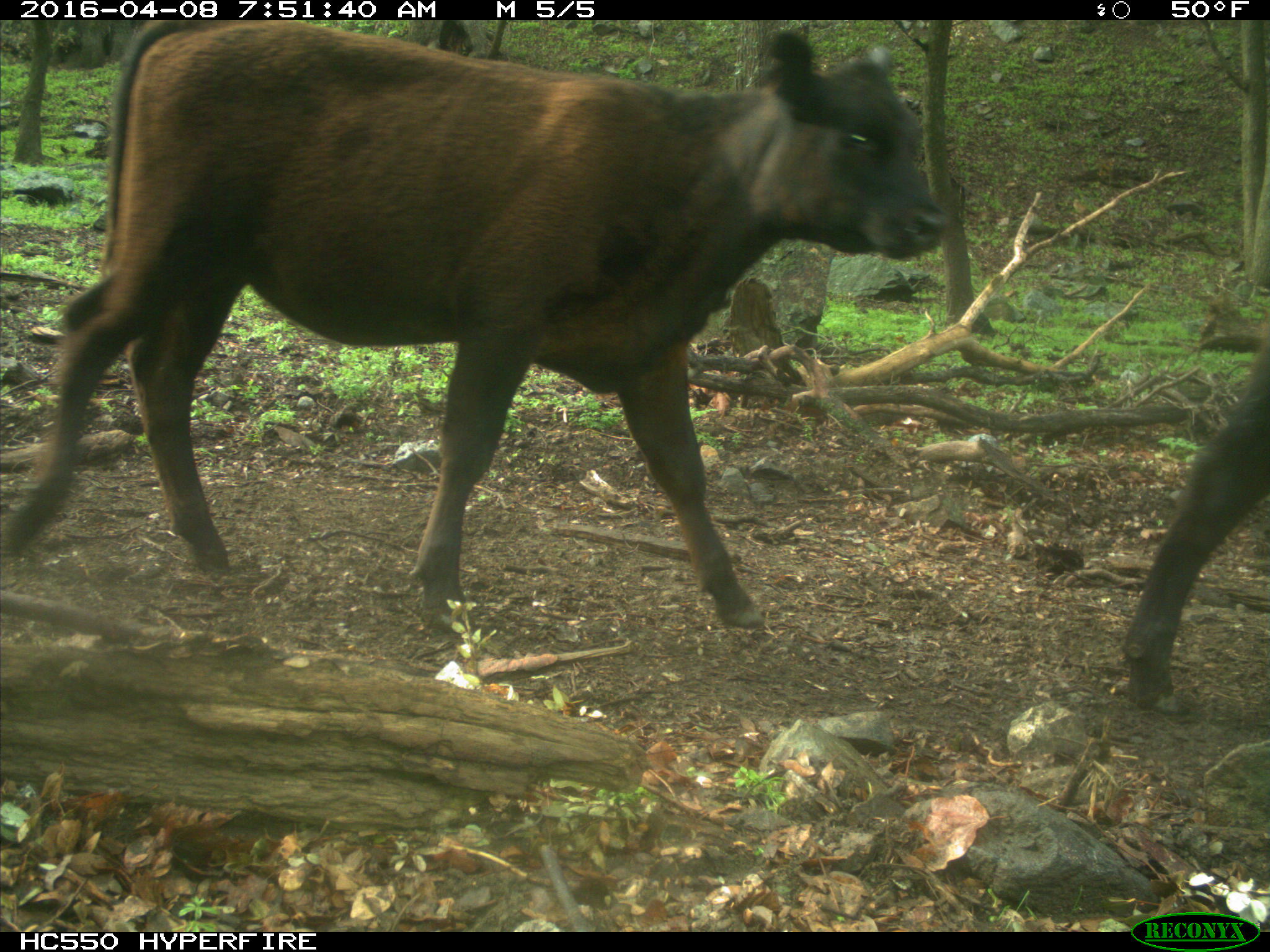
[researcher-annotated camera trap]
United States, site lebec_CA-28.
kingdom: Animalia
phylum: Chordata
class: Mammalia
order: Artiodactyla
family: Bovidae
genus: Bos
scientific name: Bos taurus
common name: domestic cow